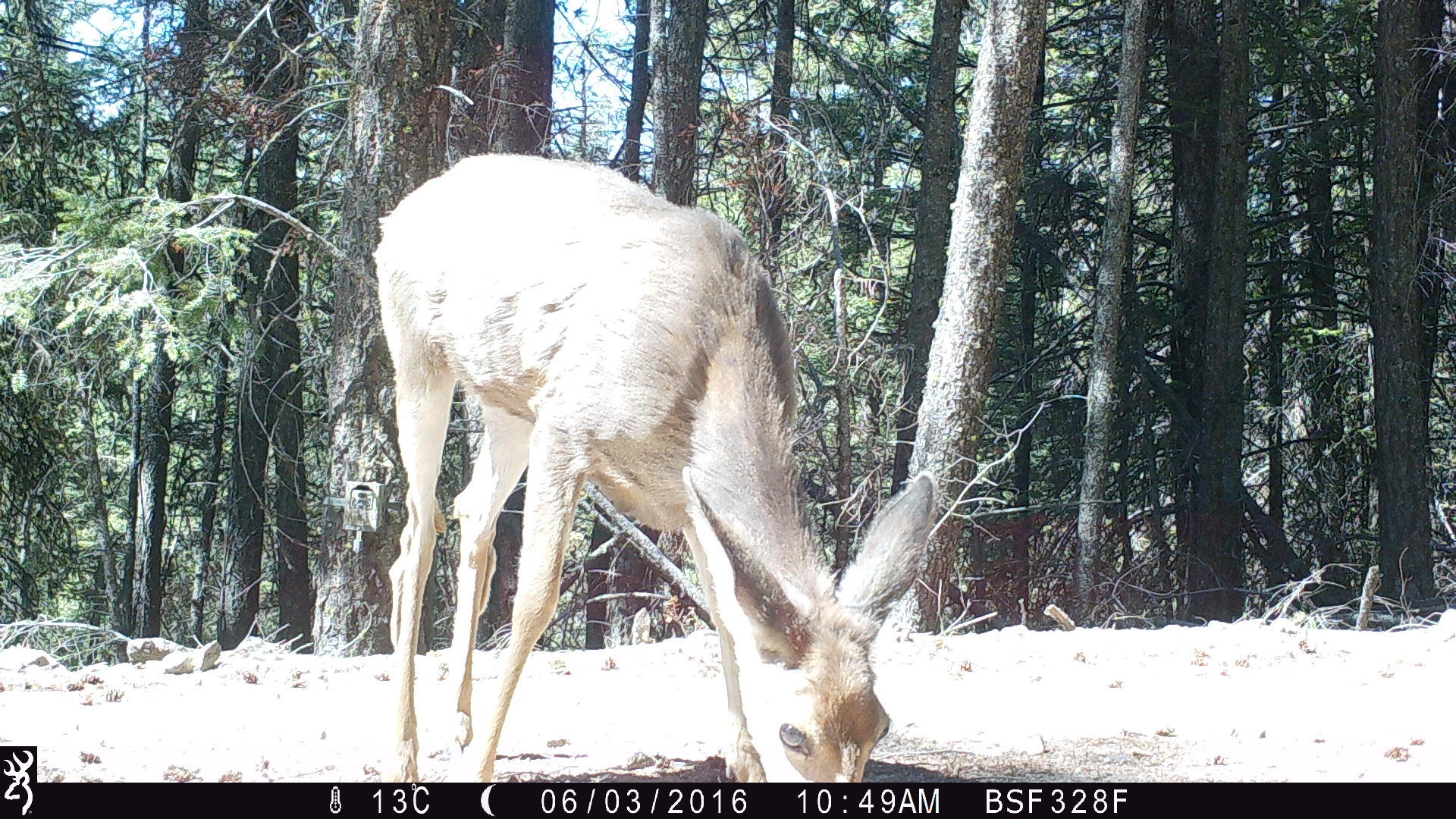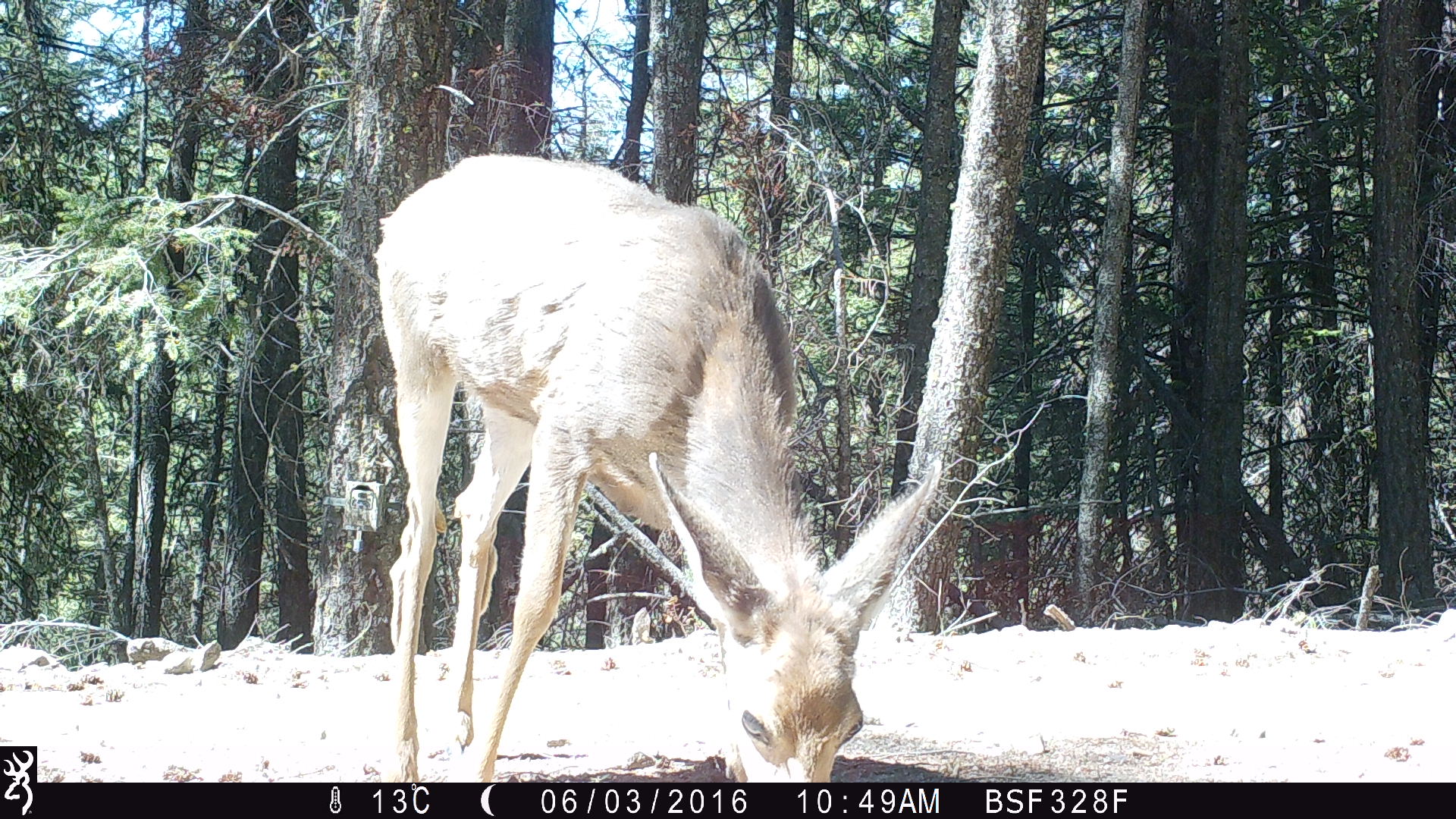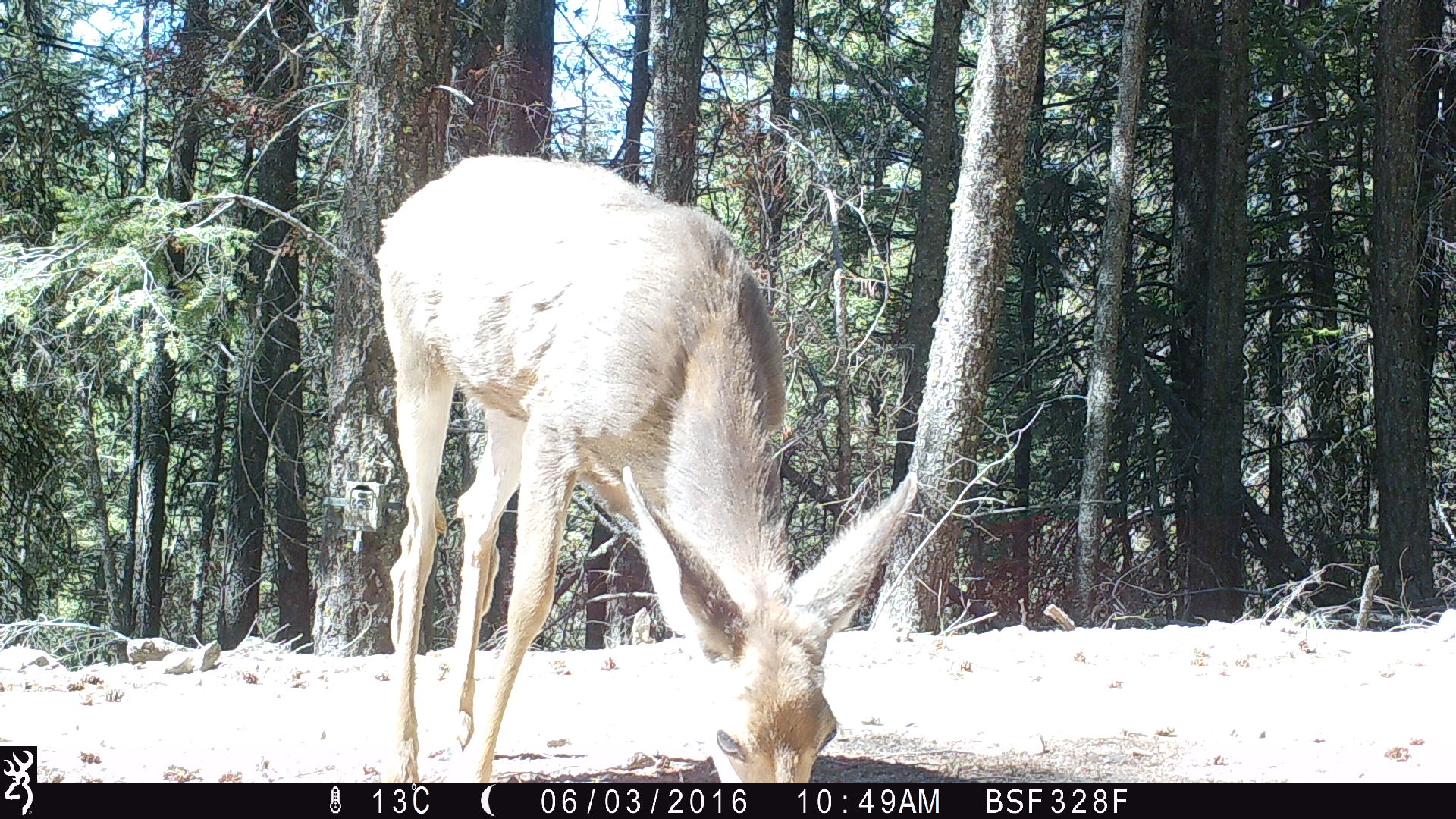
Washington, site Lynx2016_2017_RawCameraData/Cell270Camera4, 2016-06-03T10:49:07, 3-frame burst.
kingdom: Animalia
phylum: Chordata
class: Mammalia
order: Artiodactyla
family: Cervidae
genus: Odocoileus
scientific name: Odocoileus hemionus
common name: mule deer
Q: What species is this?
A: Odocoileus hemionus (mule deer).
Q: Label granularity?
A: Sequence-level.